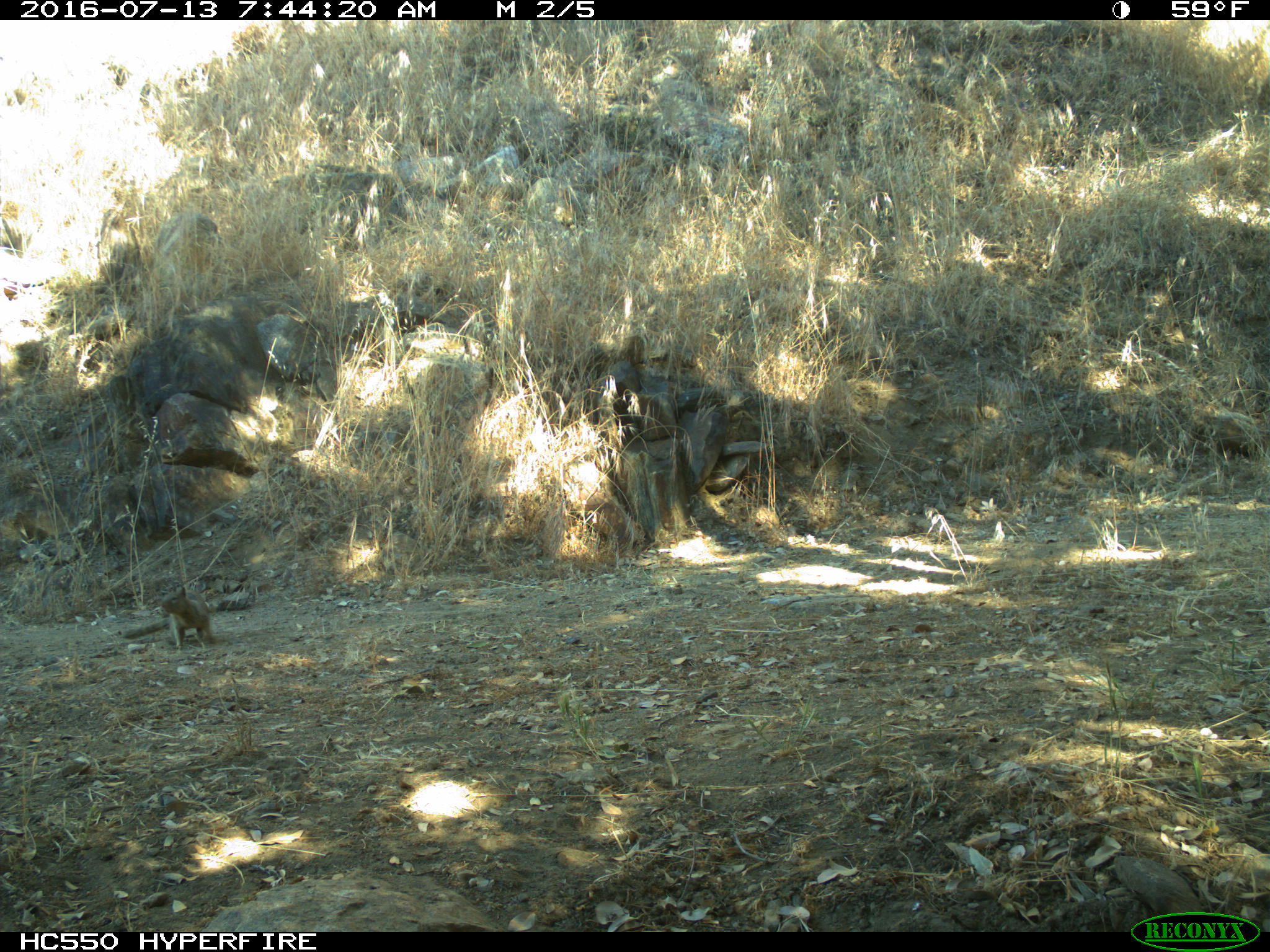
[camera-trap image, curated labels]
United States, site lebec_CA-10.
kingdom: Animalia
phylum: Chordata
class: Mammalia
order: Rodentia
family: Sciuridae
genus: Otospermophilus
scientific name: Otospermophilus beecheyi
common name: california ground squirrel